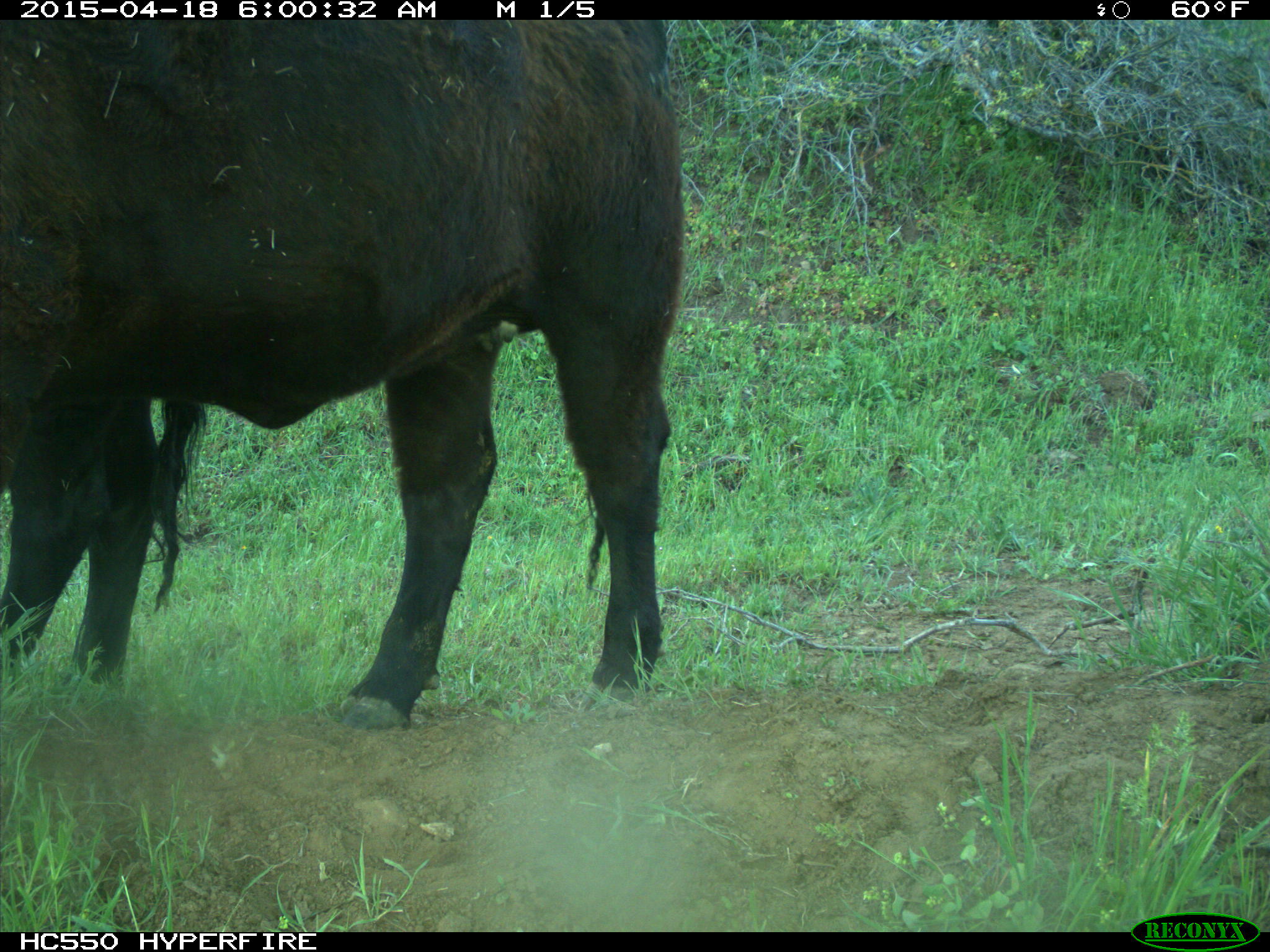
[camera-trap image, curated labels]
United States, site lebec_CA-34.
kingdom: Animalia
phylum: Chordata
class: Mammalia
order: Artiodactyla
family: Bovidae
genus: Bos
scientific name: Bos taurus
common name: domestic cow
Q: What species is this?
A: Bos taurus (domestic cow).